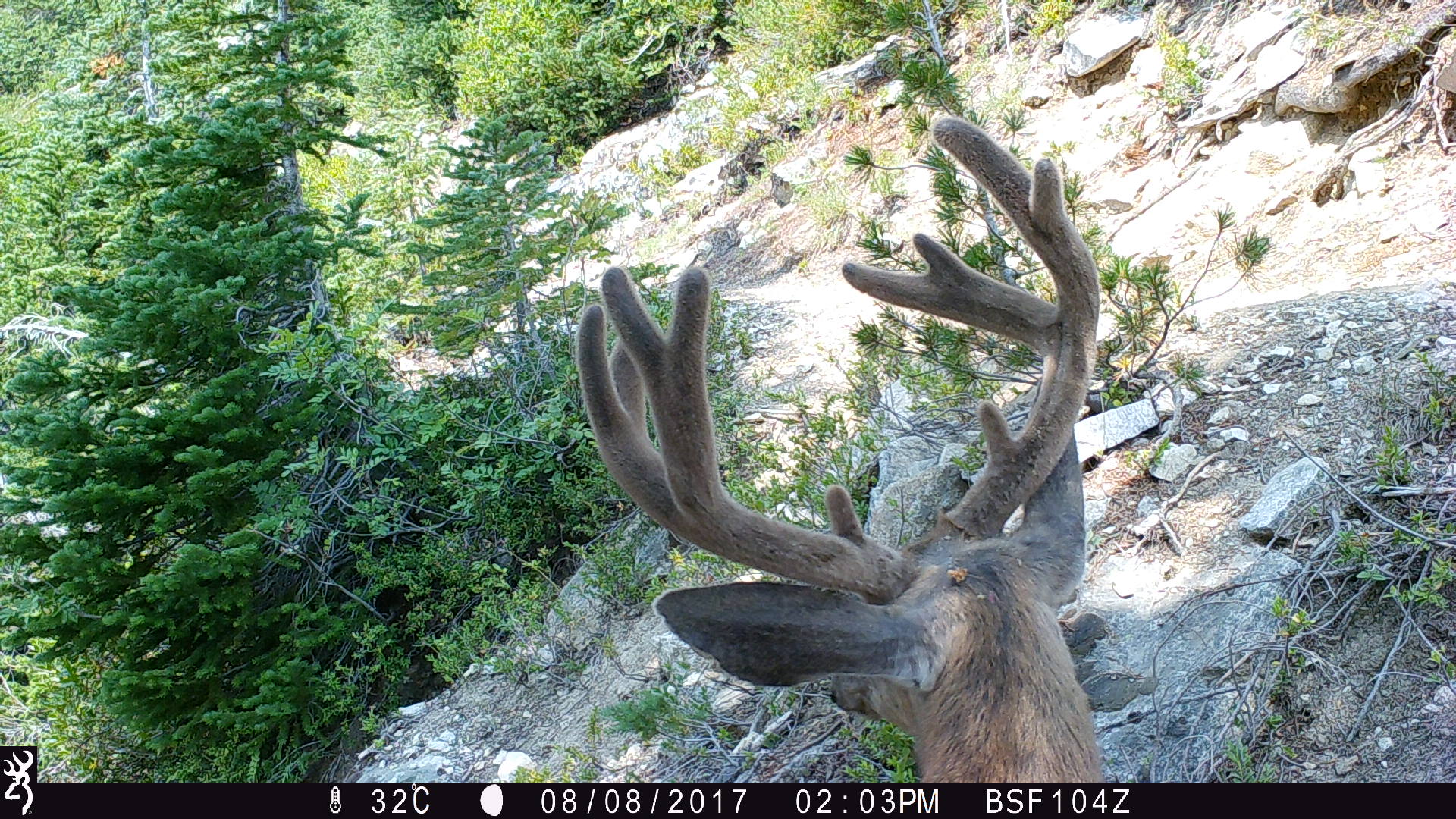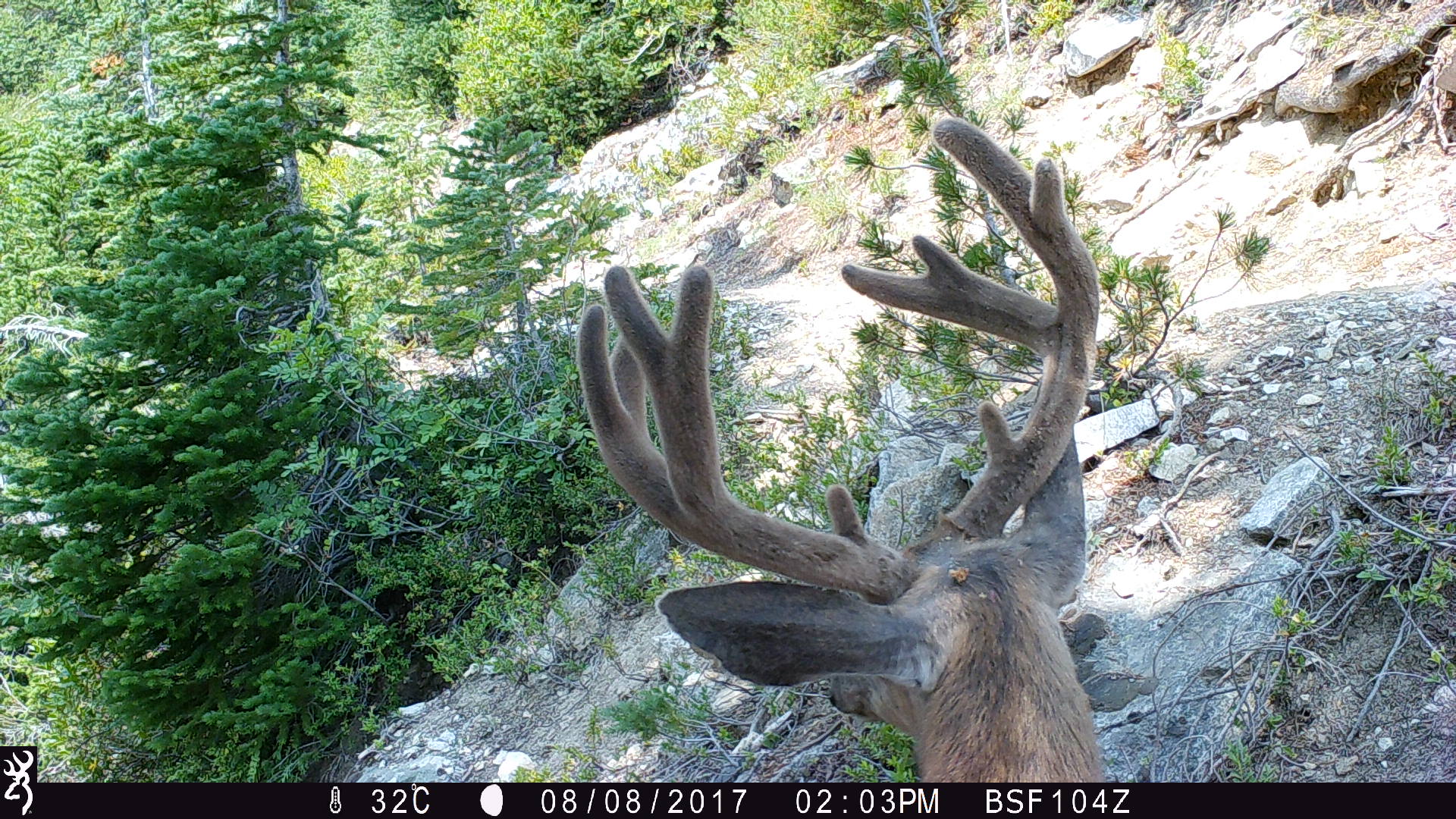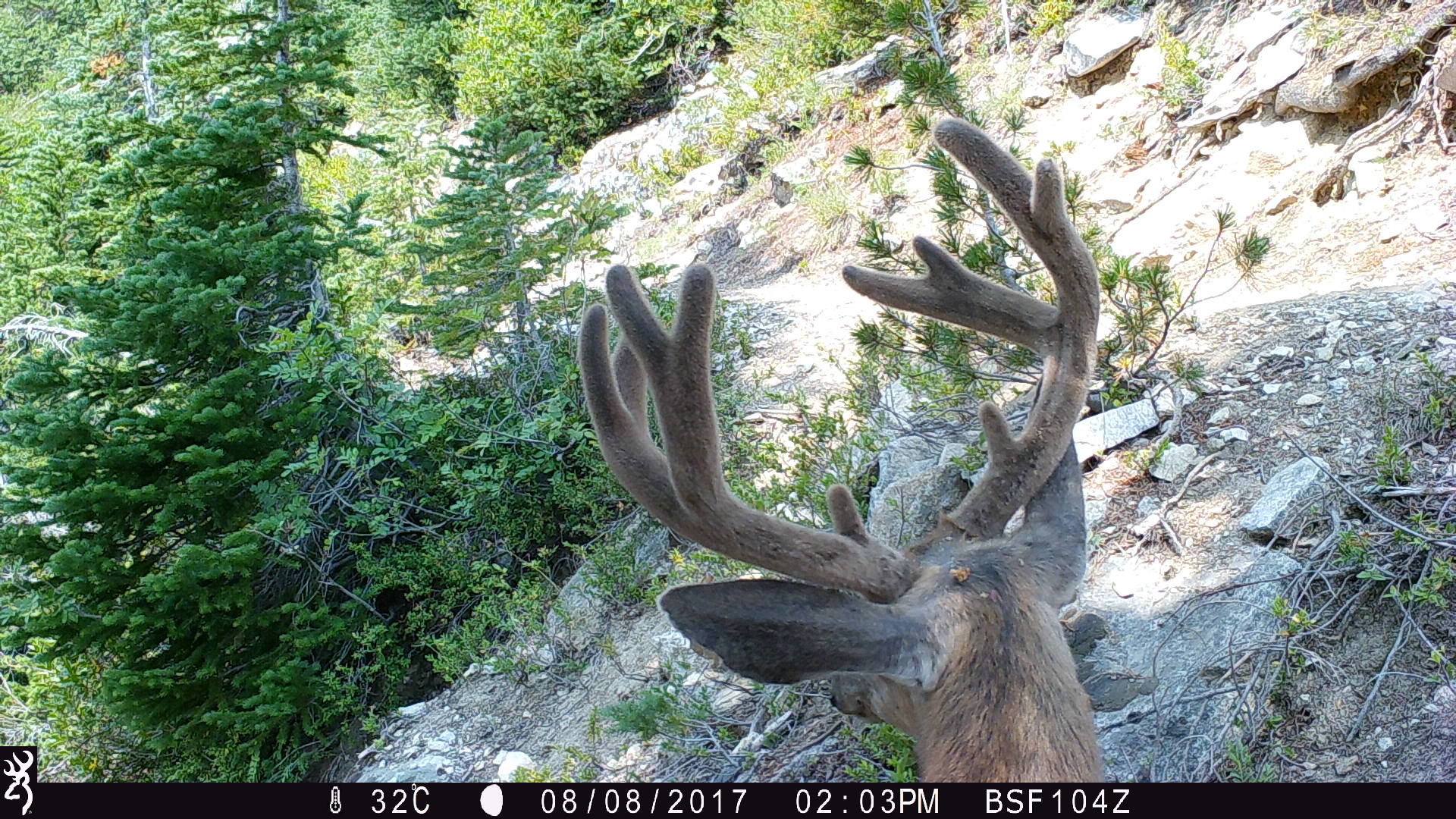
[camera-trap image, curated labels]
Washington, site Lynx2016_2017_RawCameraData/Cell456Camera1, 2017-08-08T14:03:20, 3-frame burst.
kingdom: Animalia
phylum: Chordata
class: Mammalia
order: Artiodactyla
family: Cervidae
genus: Odocoileus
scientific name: Odocoileus hemionus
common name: mule deer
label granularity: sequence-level